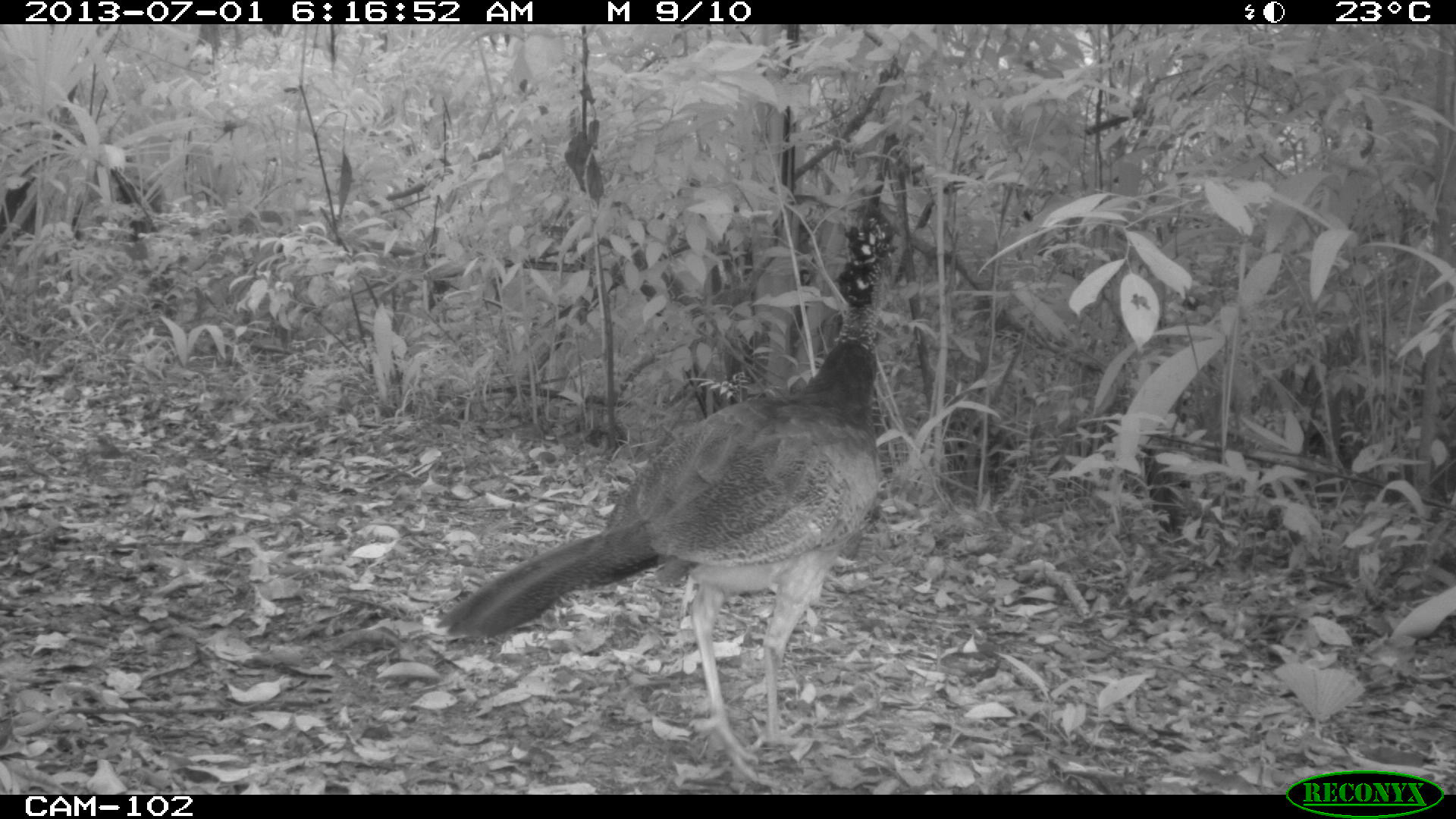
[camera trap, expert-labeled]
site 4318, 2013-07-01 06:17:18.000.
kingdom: Animalia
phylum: Chordata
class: Aves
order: Galliformes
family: Cracidae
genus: Crax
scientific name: Crax rubra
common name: great curassow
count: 1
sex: female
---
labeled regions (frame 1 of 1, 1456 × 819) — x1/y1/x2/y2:
crax rubra: 432/209/899/784